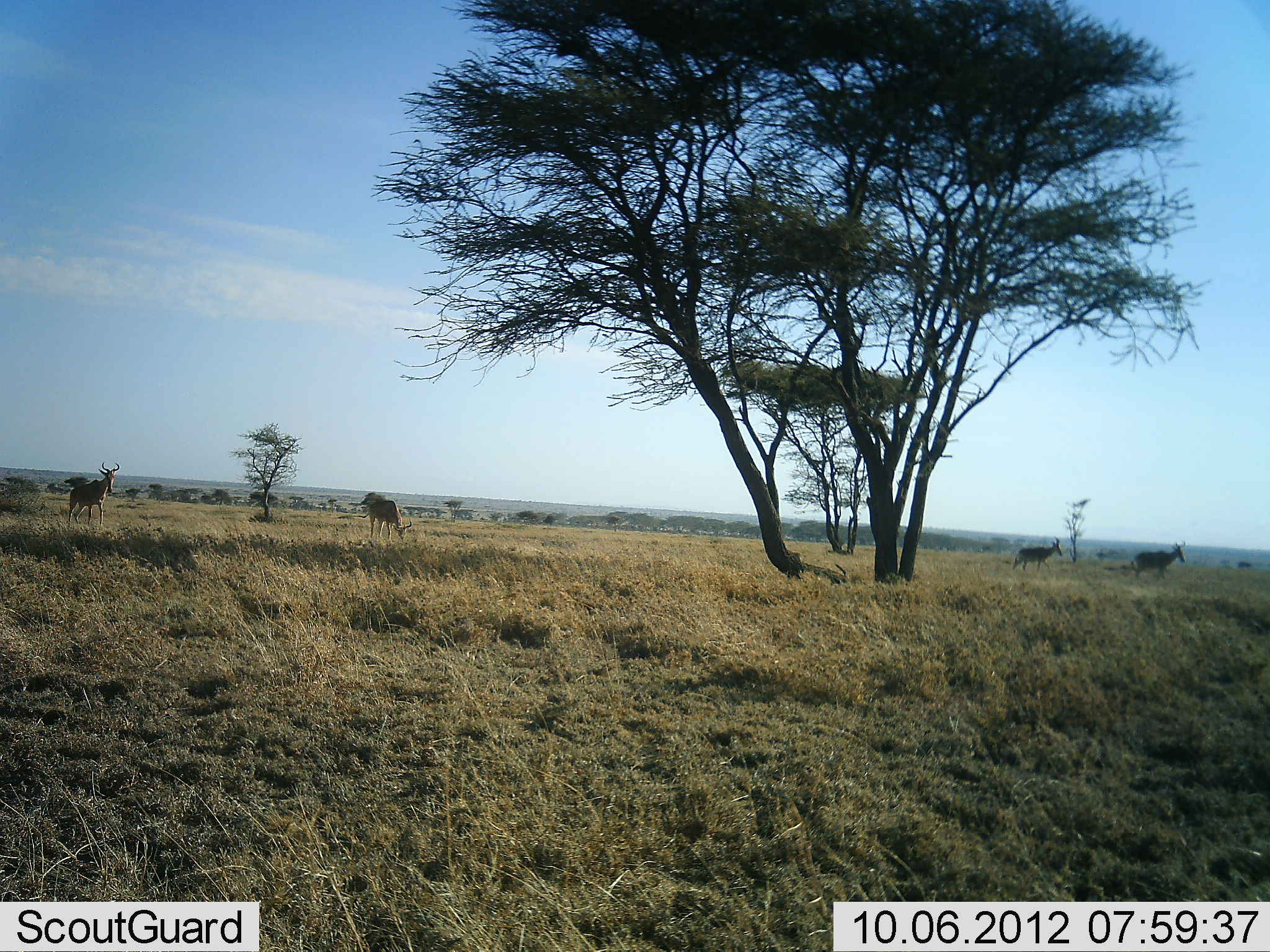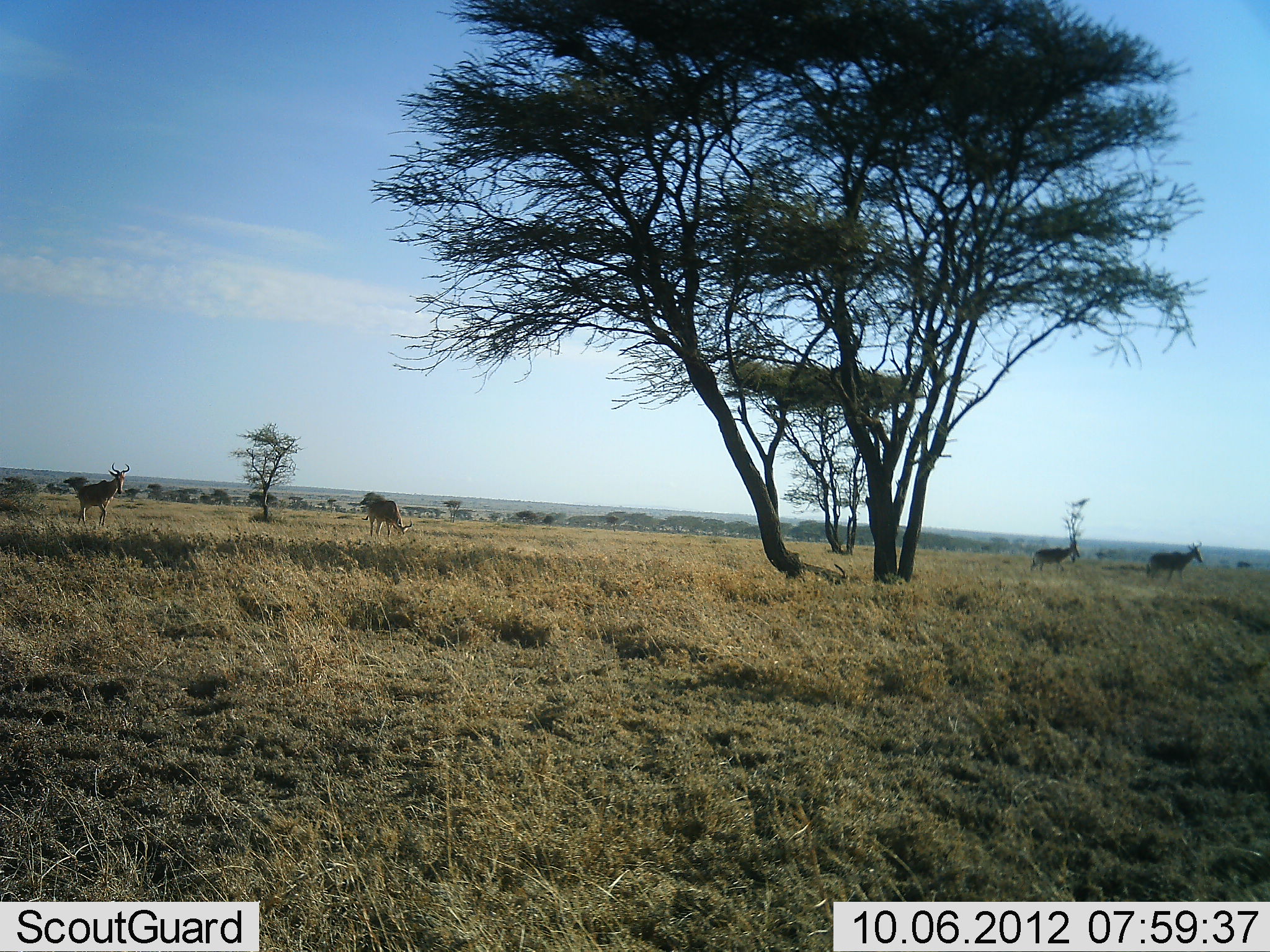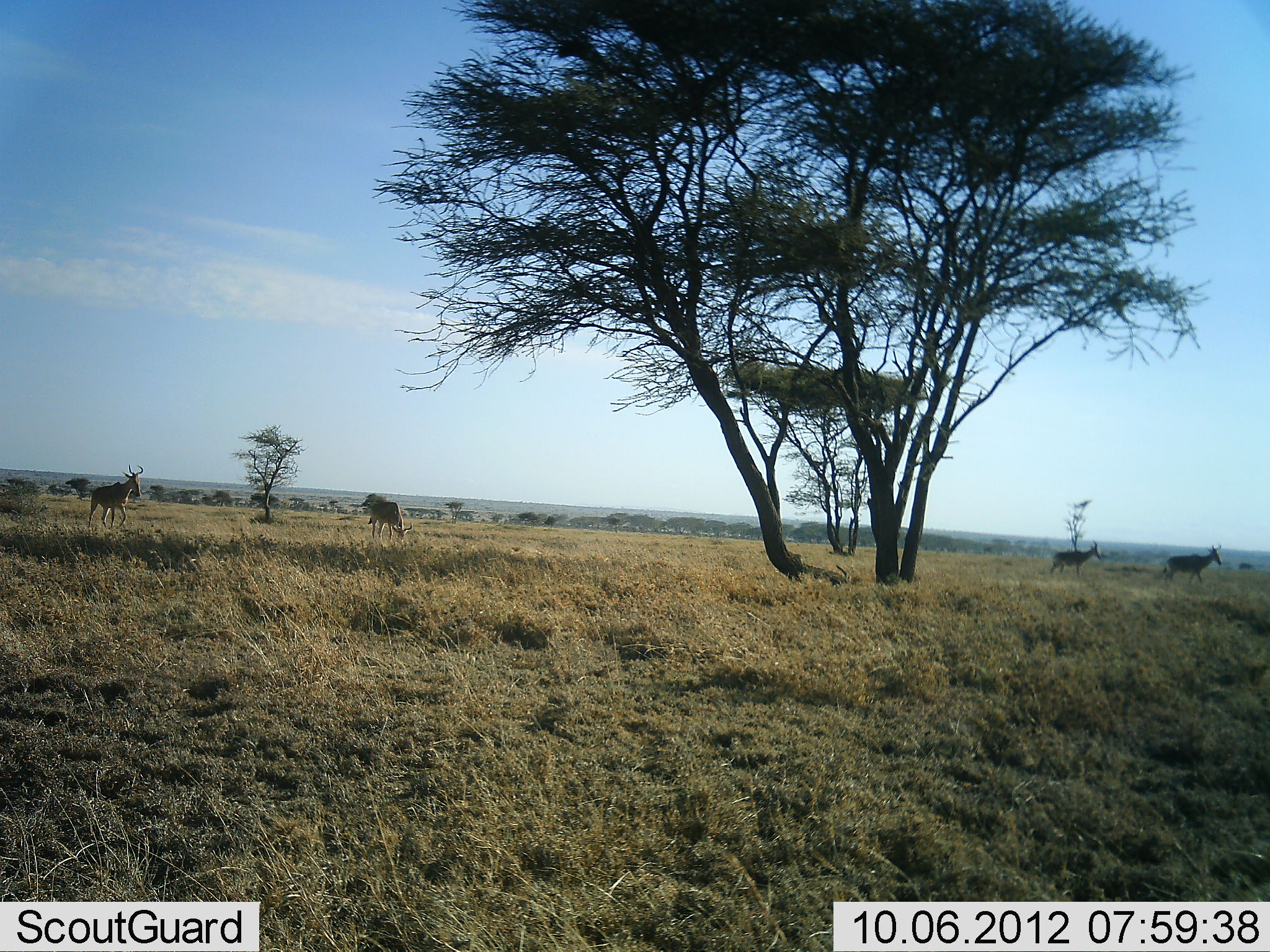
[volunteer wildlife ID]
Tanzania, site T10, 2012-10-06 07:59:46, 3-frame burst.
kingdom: Animalia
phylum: Chordata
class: Mammalia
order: Artiodactyla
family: Bovidae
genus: Alcelaphus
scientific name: Alcelaphus buselaphus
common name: hartebeest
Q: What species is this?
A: Hartebeest (Alcelaphus buselaphus).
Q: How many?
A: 4.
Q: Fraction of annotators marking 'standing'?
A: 80%.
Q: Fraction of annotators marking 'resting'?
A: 0%.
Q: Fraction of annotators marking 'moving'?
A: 60%.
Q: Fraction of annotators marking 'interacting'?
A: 0%.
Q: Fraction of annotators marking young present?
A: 0%.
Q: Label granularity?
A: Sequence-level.